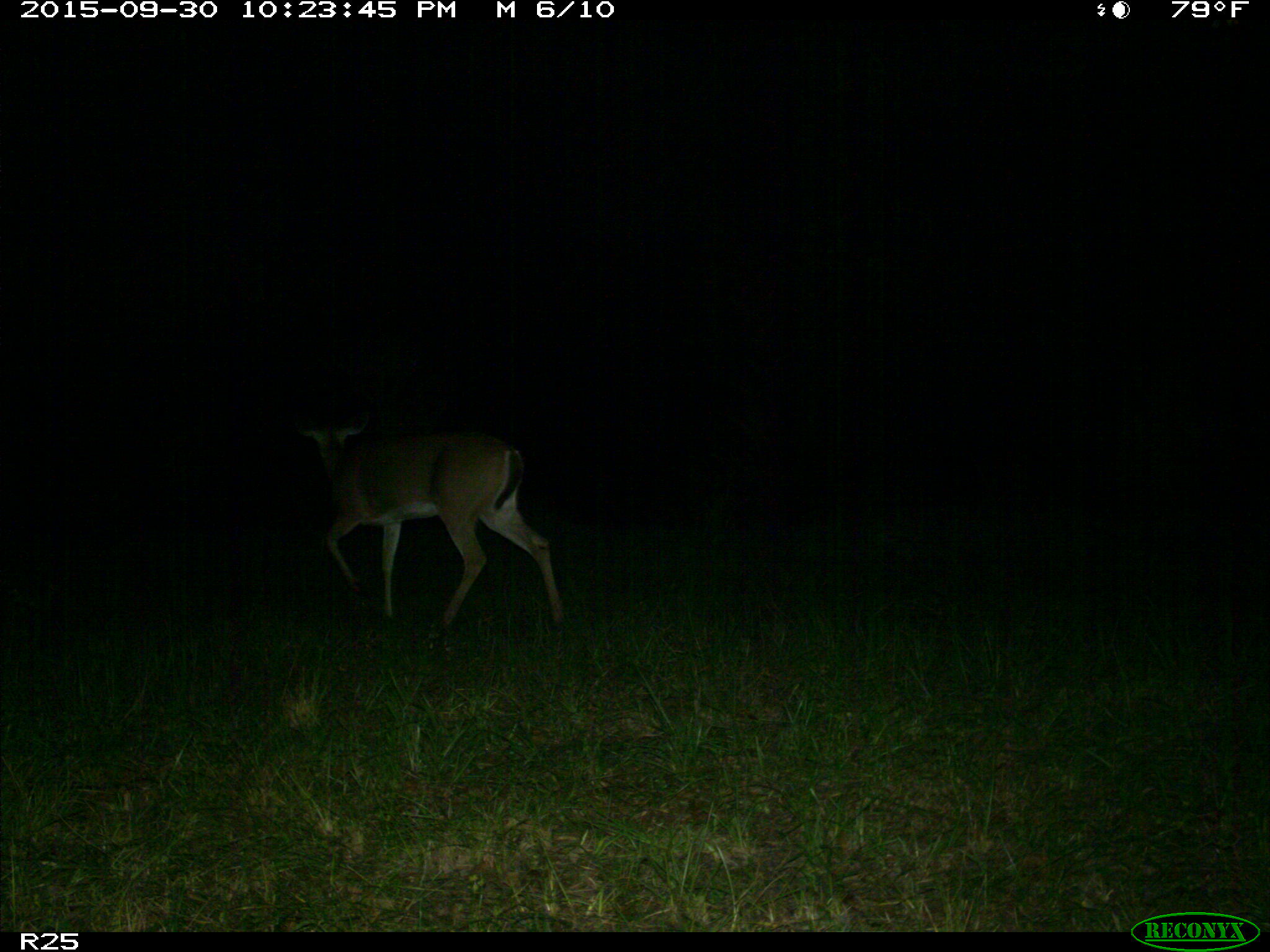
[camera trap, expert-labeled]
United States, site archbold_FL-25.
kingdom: Animalia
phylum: Chordata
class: Mammalia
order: Artiodactyla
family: Cervidae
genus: Odocoileus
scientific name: Odocoileus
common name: deer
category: unidentified deer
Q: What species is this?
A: Unidentified deer (deer) (Odocoileus).